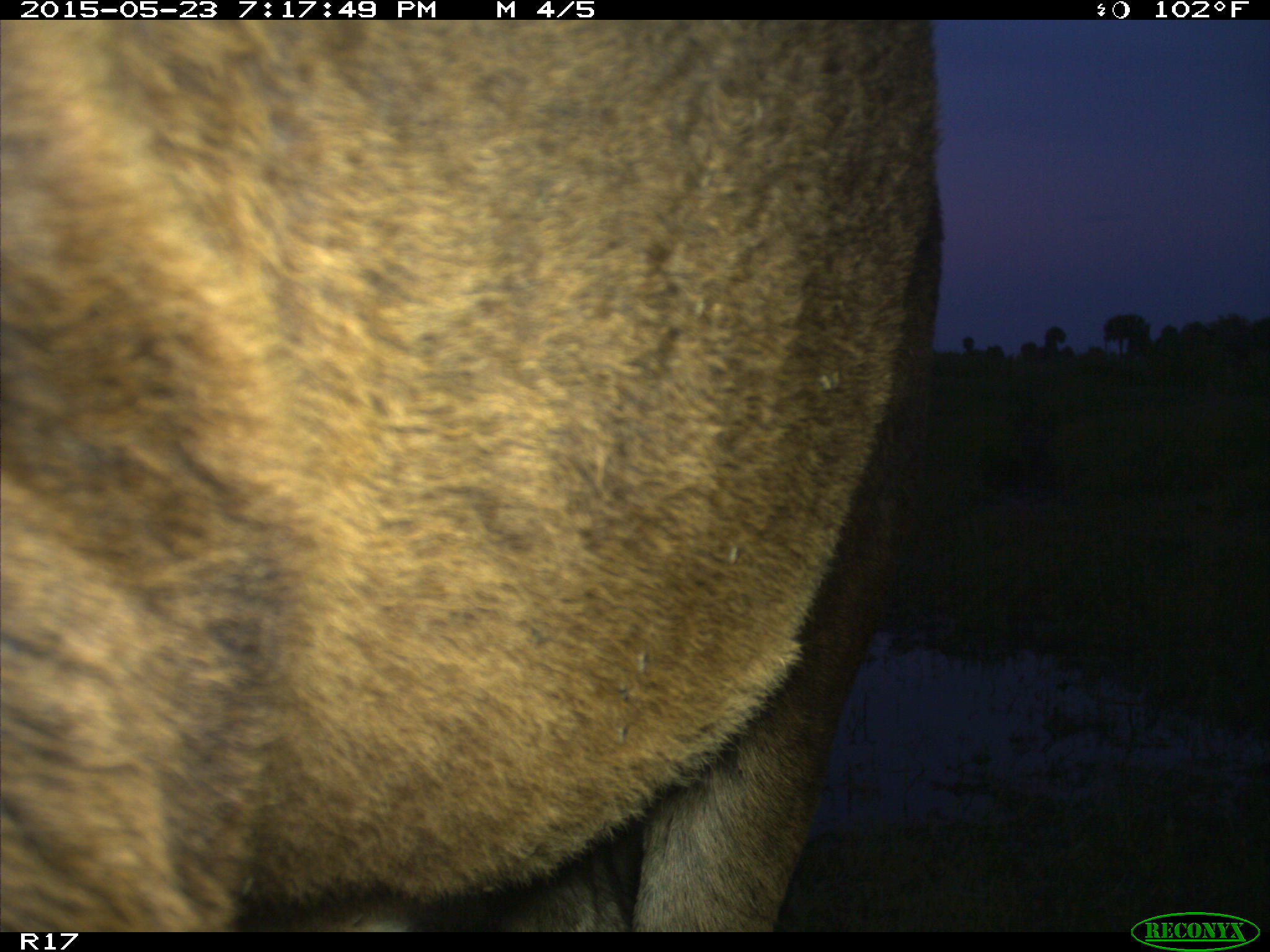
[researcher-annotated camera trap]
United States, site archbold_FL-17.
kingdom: Animalia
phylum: Chordata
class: Mammalia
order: Artiodactyla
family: Bovidae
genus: Bos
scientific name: Bos taurus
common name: domestic cow